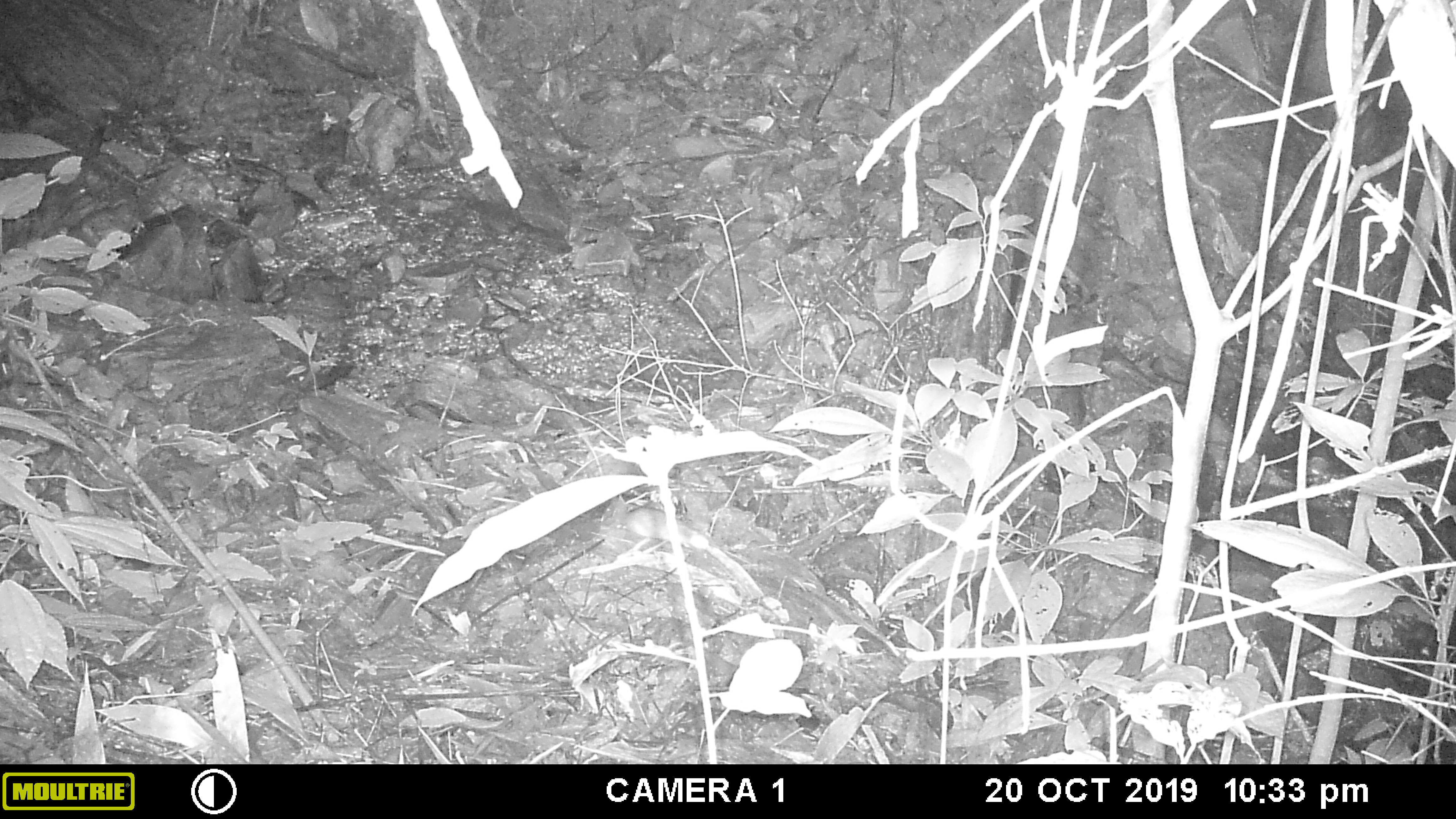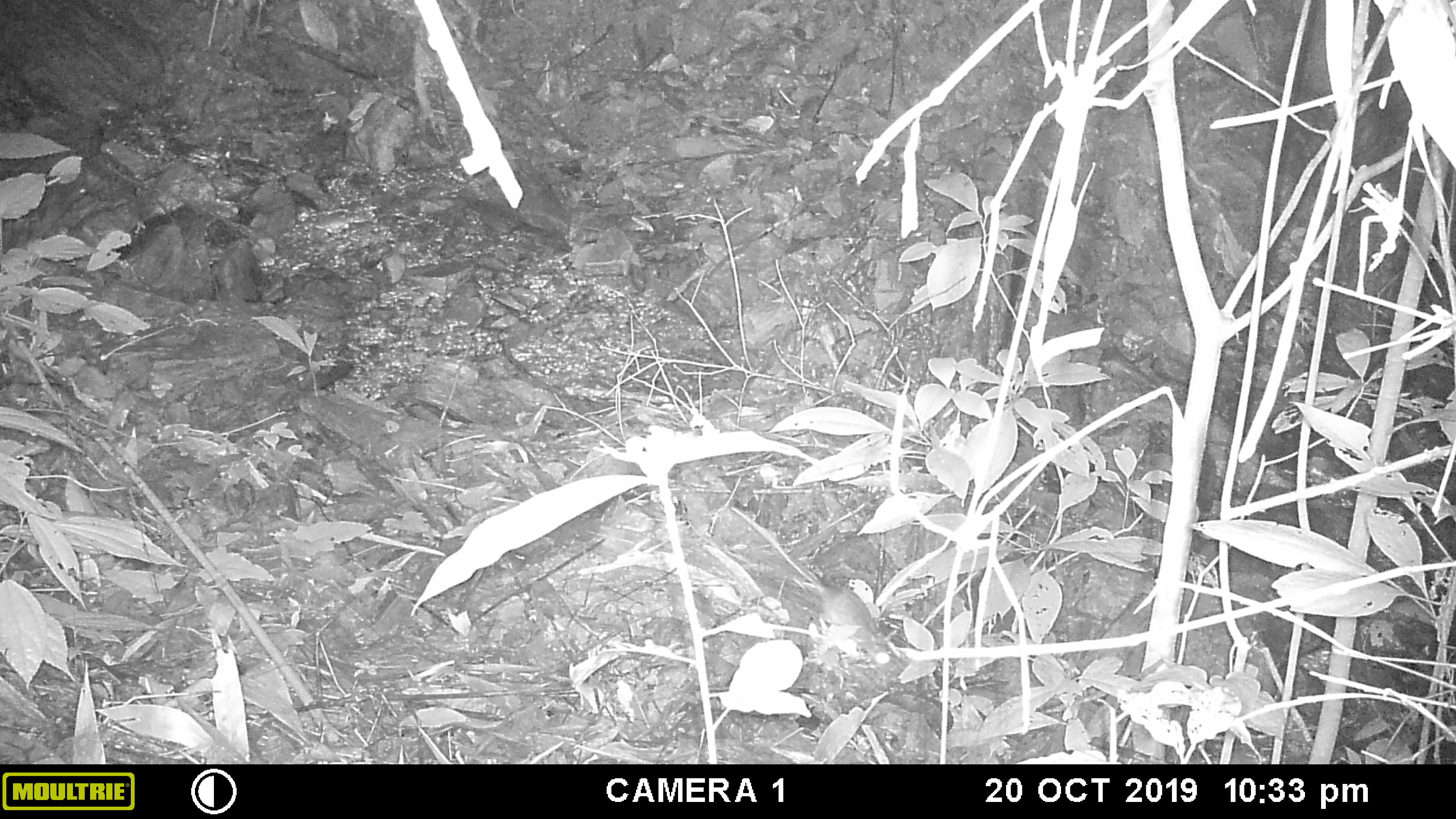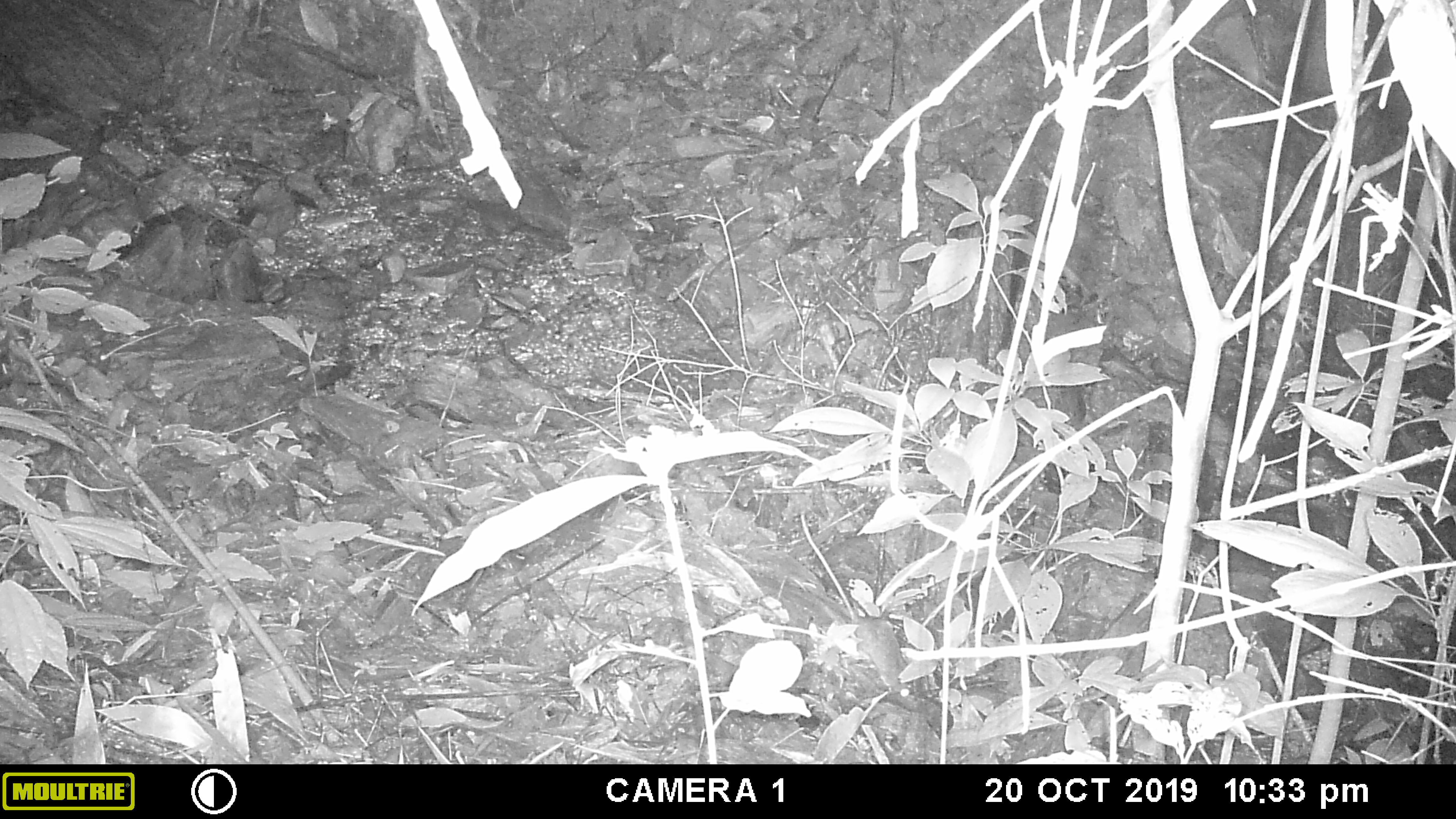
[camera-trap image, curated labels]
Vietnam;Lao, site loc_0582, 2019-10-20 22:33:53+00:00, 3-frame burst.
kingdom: Animalia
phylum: Chordata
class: Mammalia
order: Rodentia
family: Muridae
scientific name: Muridae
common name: old-world mice and rats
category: unidentified murid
Unidentified murid (old-world mice and rats) (Muridae). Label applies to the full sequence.